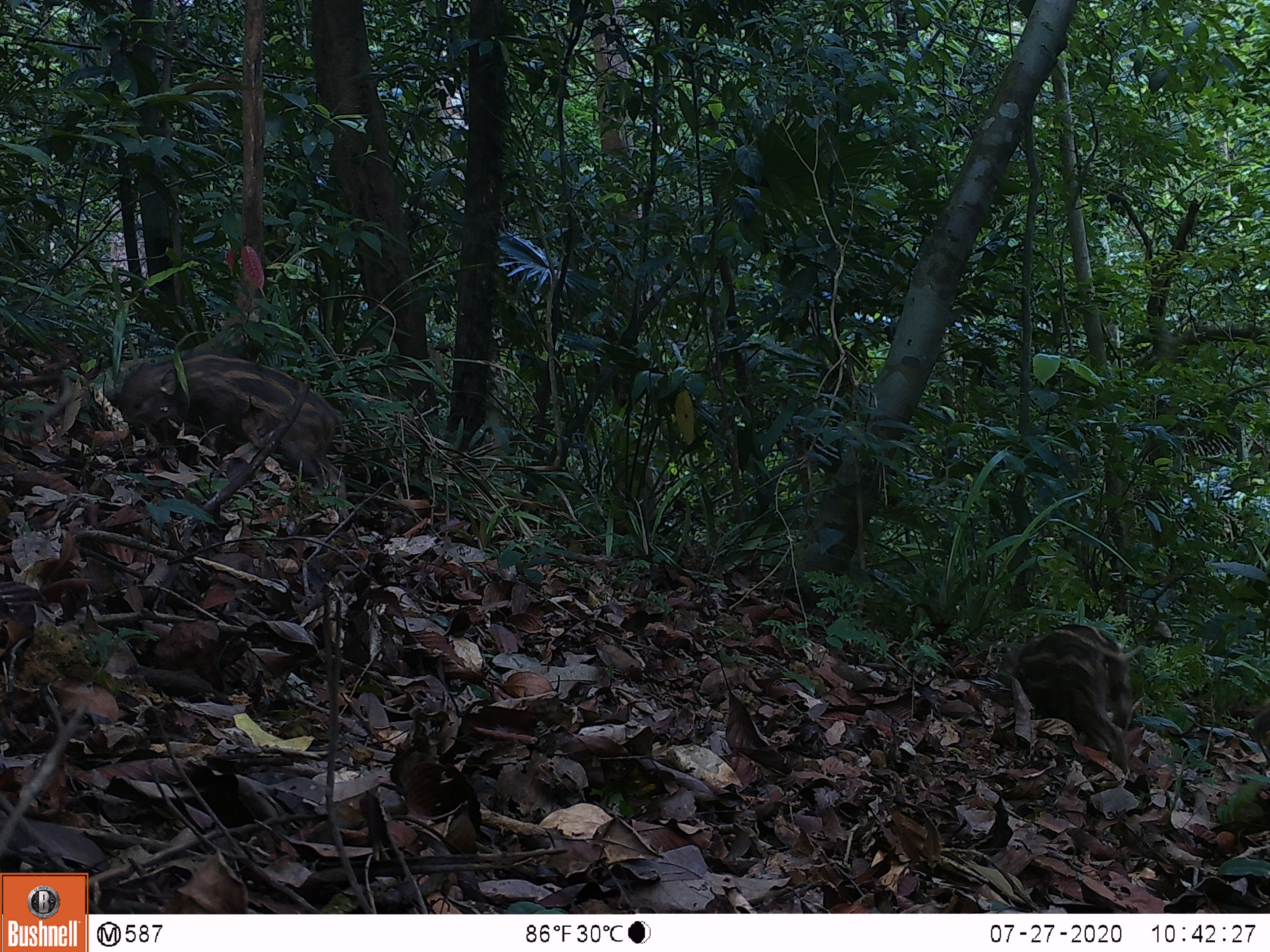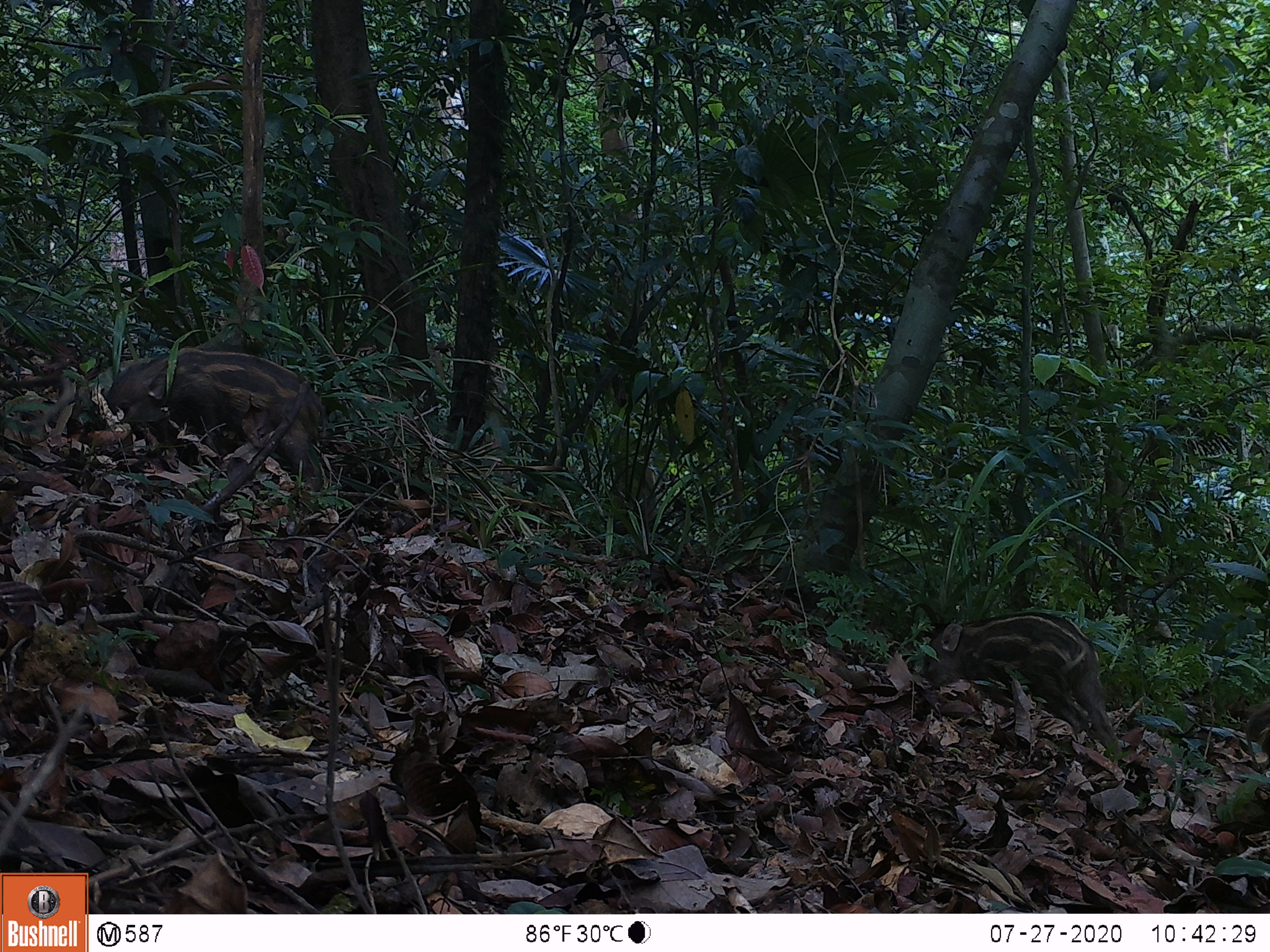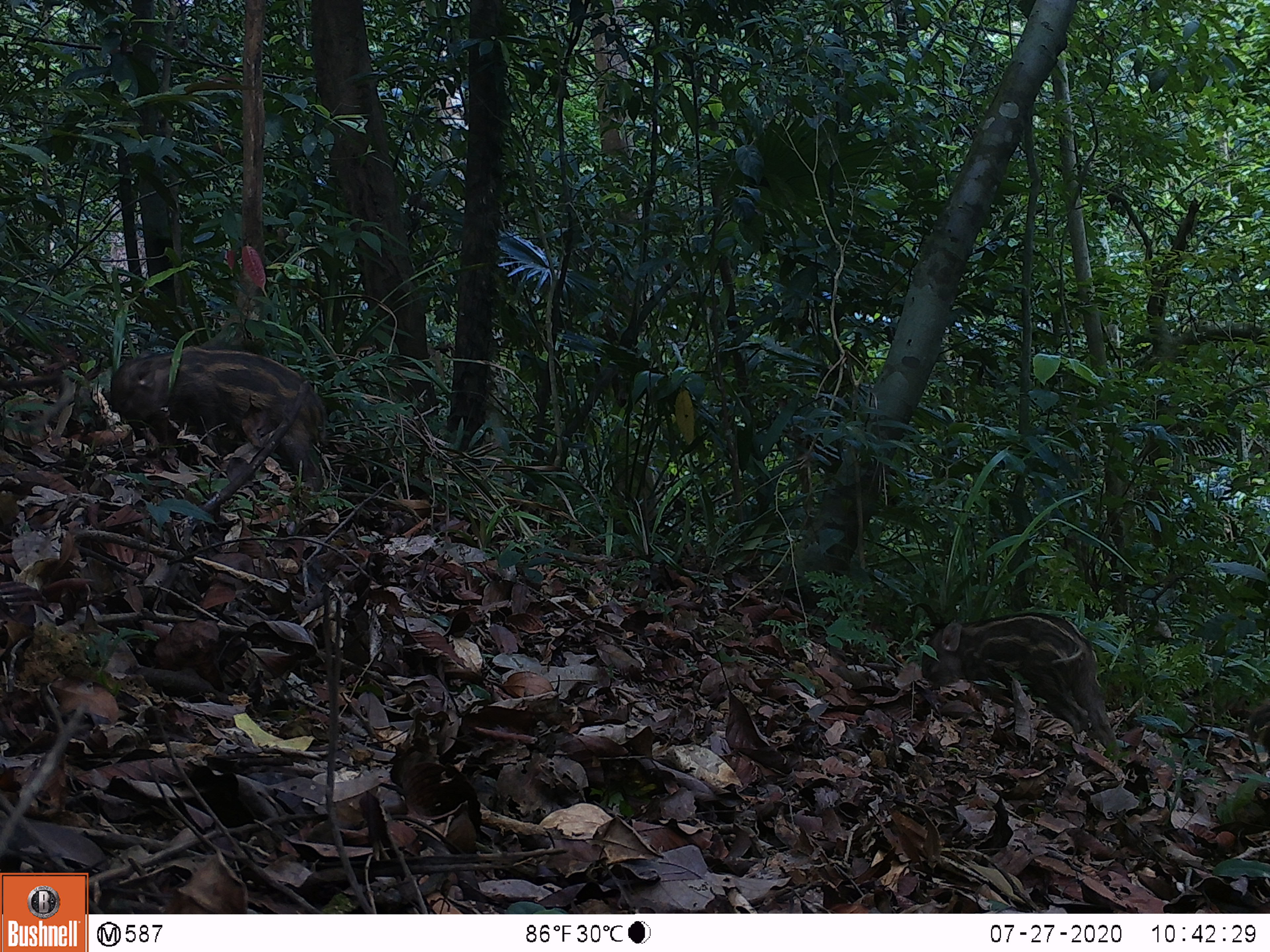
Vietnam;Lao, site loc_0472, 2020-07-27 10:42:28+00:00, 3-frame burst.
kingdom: Animalia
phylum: Chordata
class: Mammalia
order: Artiodactyla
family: Suidae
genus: Sus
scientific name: Sus scrofa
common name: eurasian wild pig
Eurasian wild pig (Sus scrofa). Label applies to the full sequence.